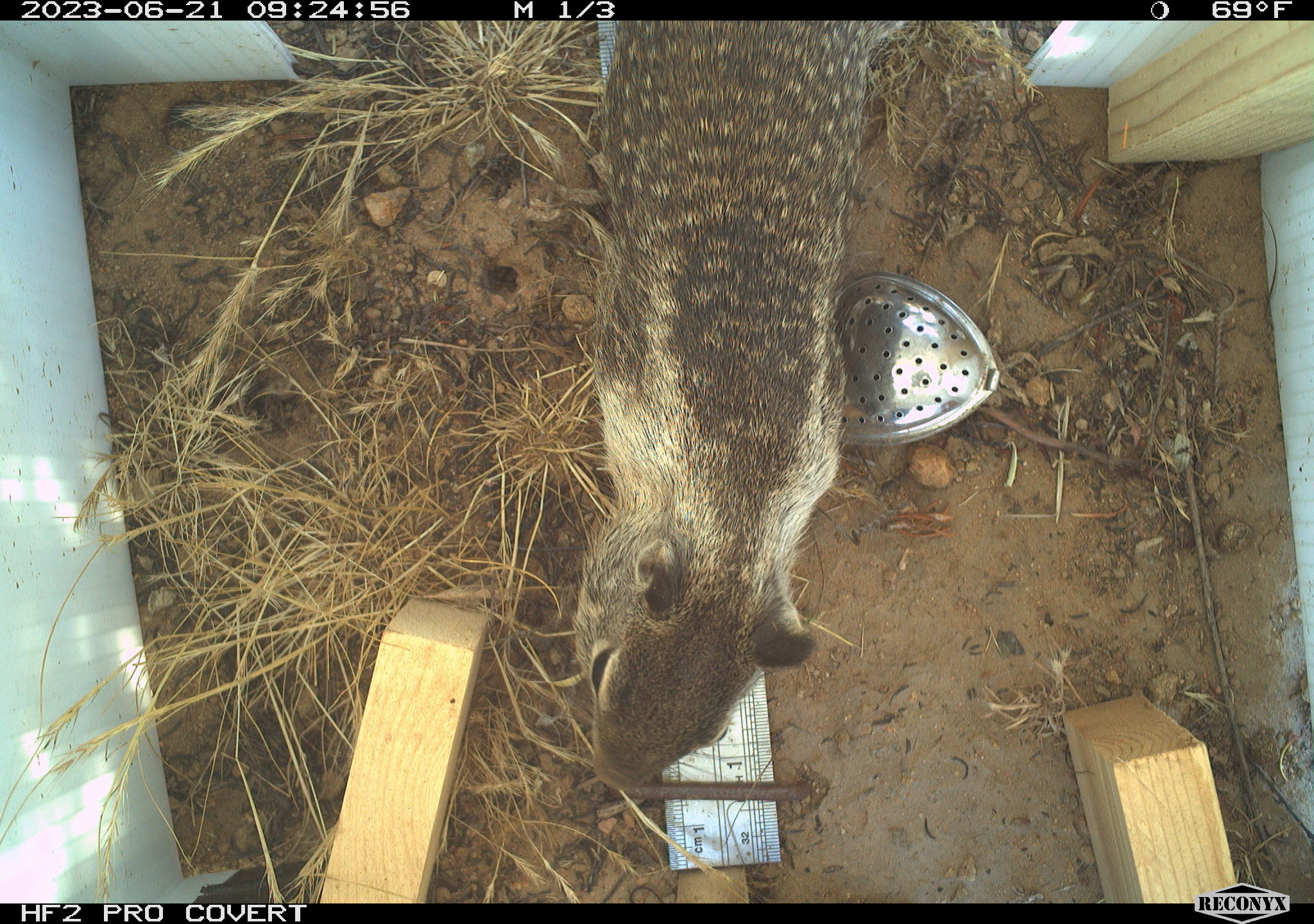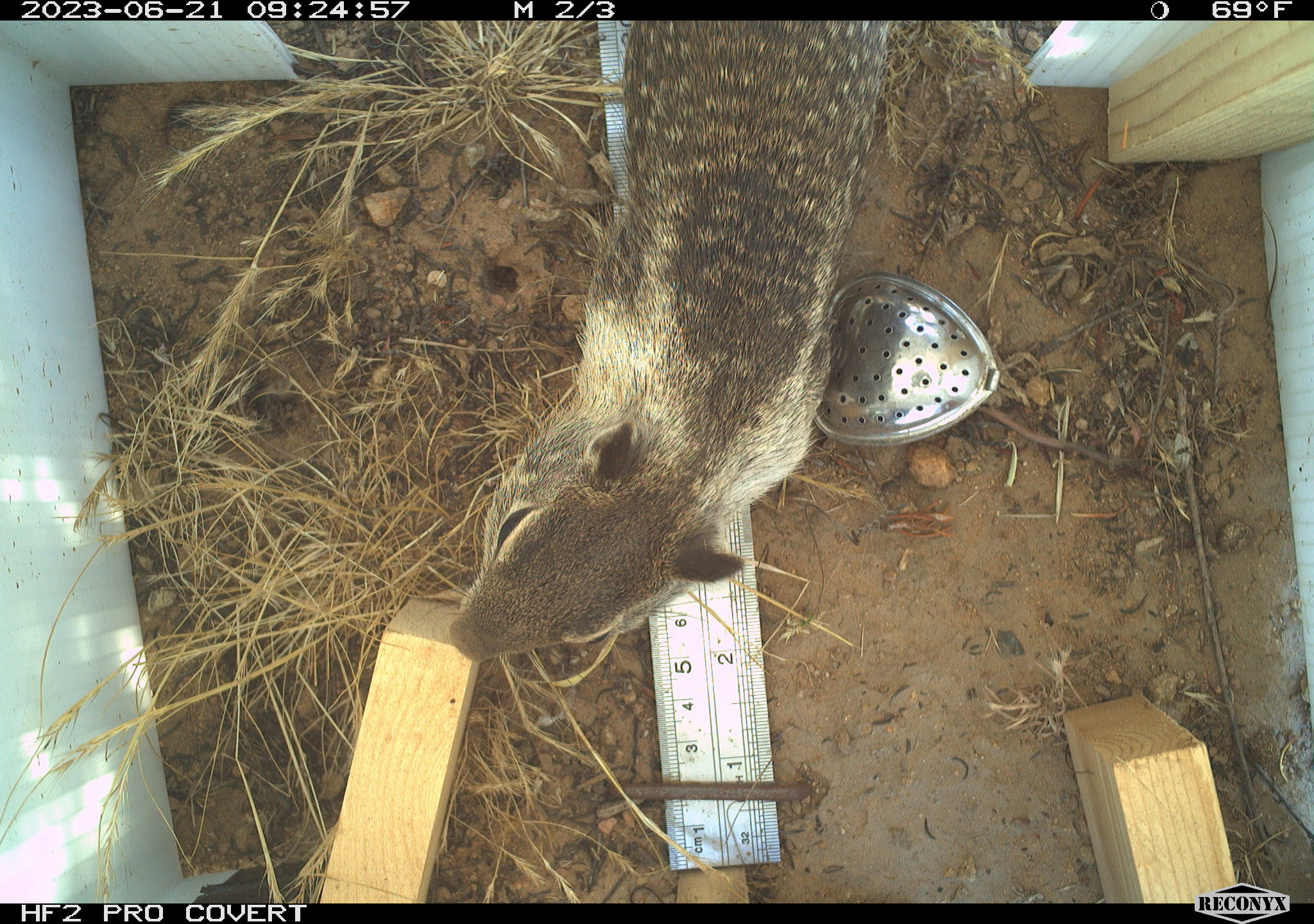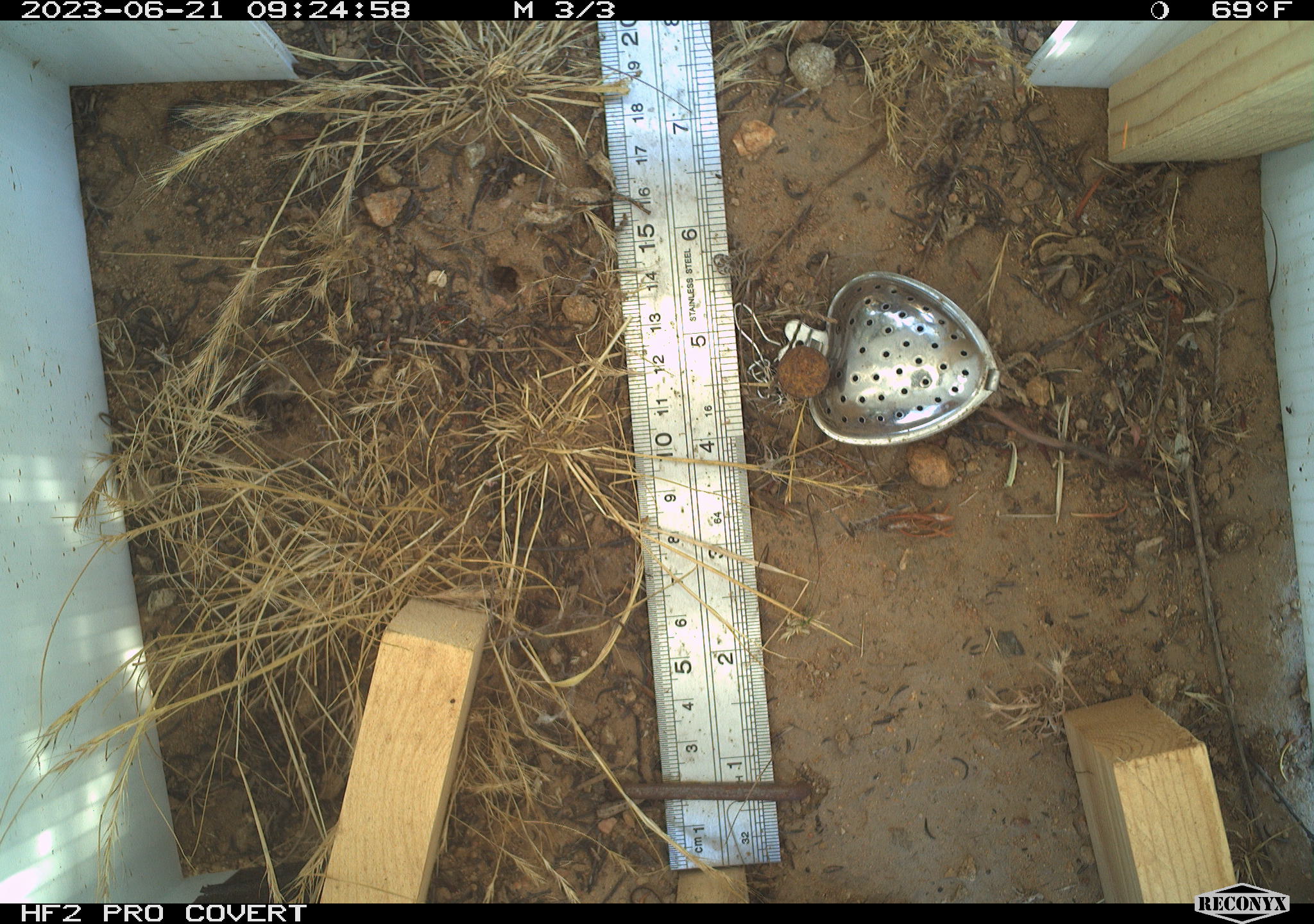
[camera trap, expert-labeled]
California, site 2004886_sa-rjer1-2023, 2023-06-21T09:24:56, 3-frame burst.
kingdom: Animalia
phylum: Chordata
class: Mammalia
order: Rodentia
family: Sciuridae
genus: Otospermophilus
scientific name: Otospermophilus beecheyi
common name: california ground squirrel